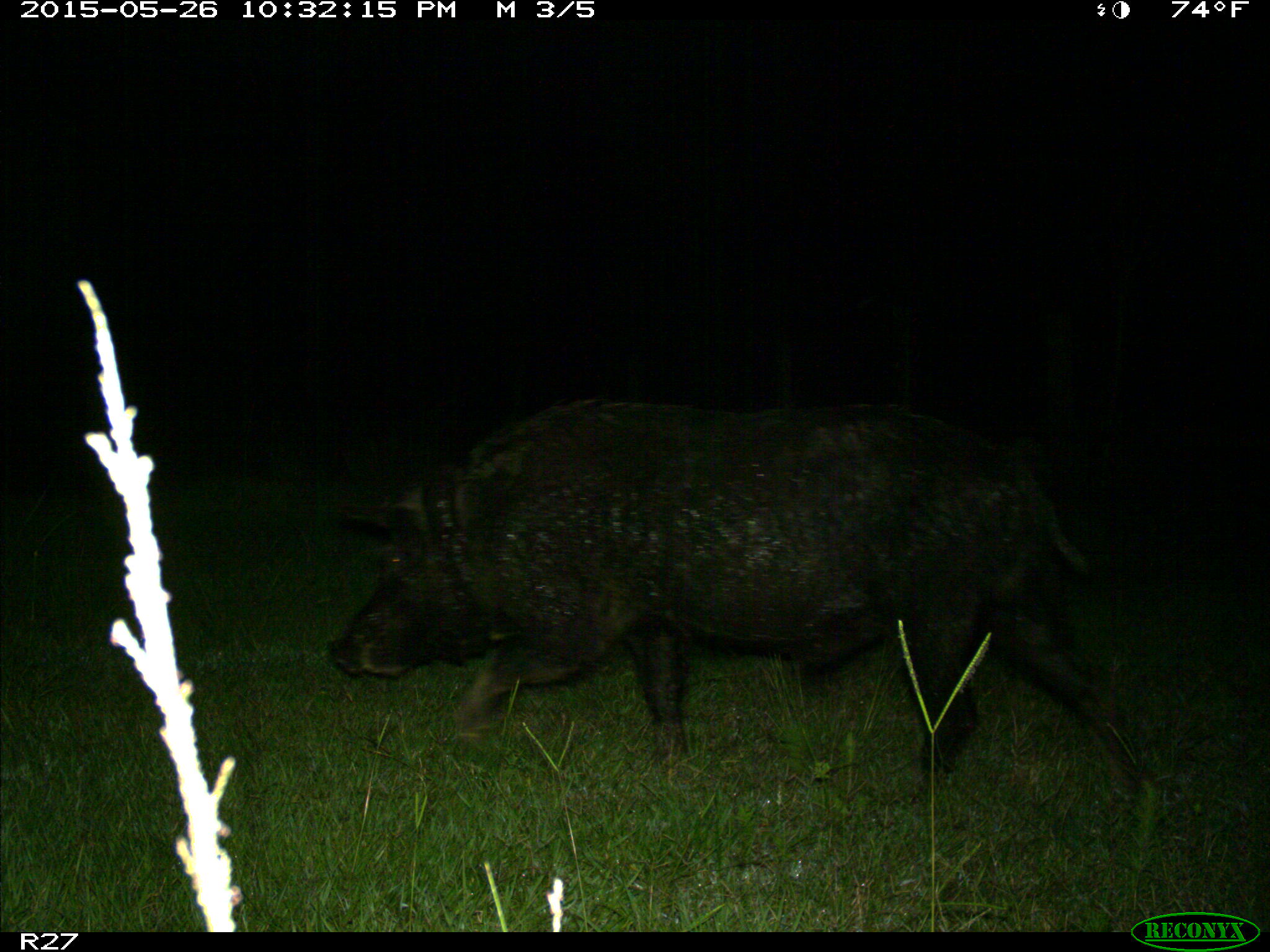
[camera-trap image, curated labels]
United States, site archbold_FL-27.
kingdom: Animalia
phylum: Chordata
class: Mammalia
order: Artiodactyla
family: Suidae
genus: Sus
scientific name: Sus scrofa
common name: wild boar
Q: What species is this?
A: Sus scrofa (wild boar).